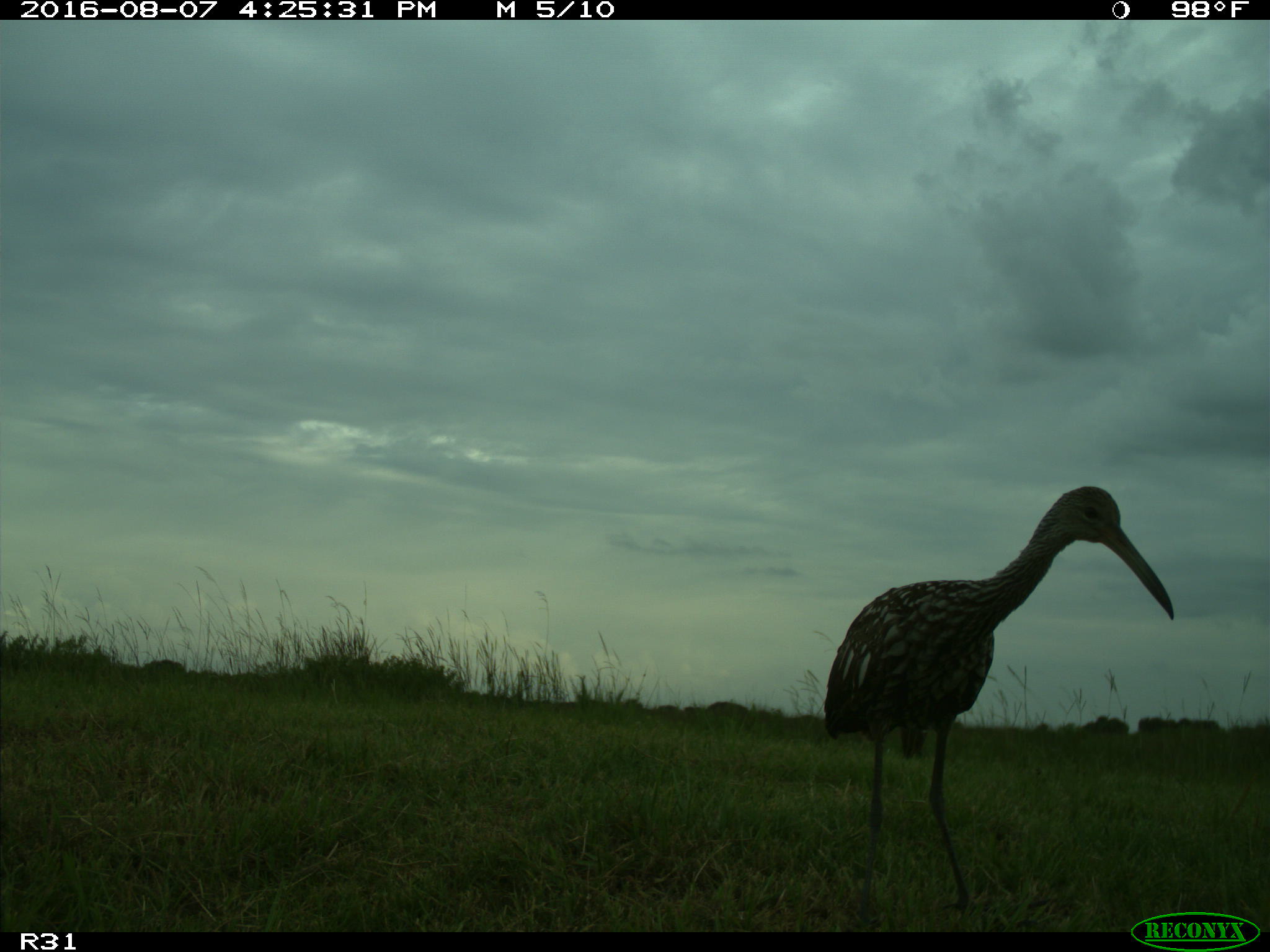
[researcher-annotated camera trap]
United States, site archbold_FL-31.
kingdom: Animalia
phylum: Chordata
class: Aves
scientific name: Aves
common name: birds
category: unidentified bird